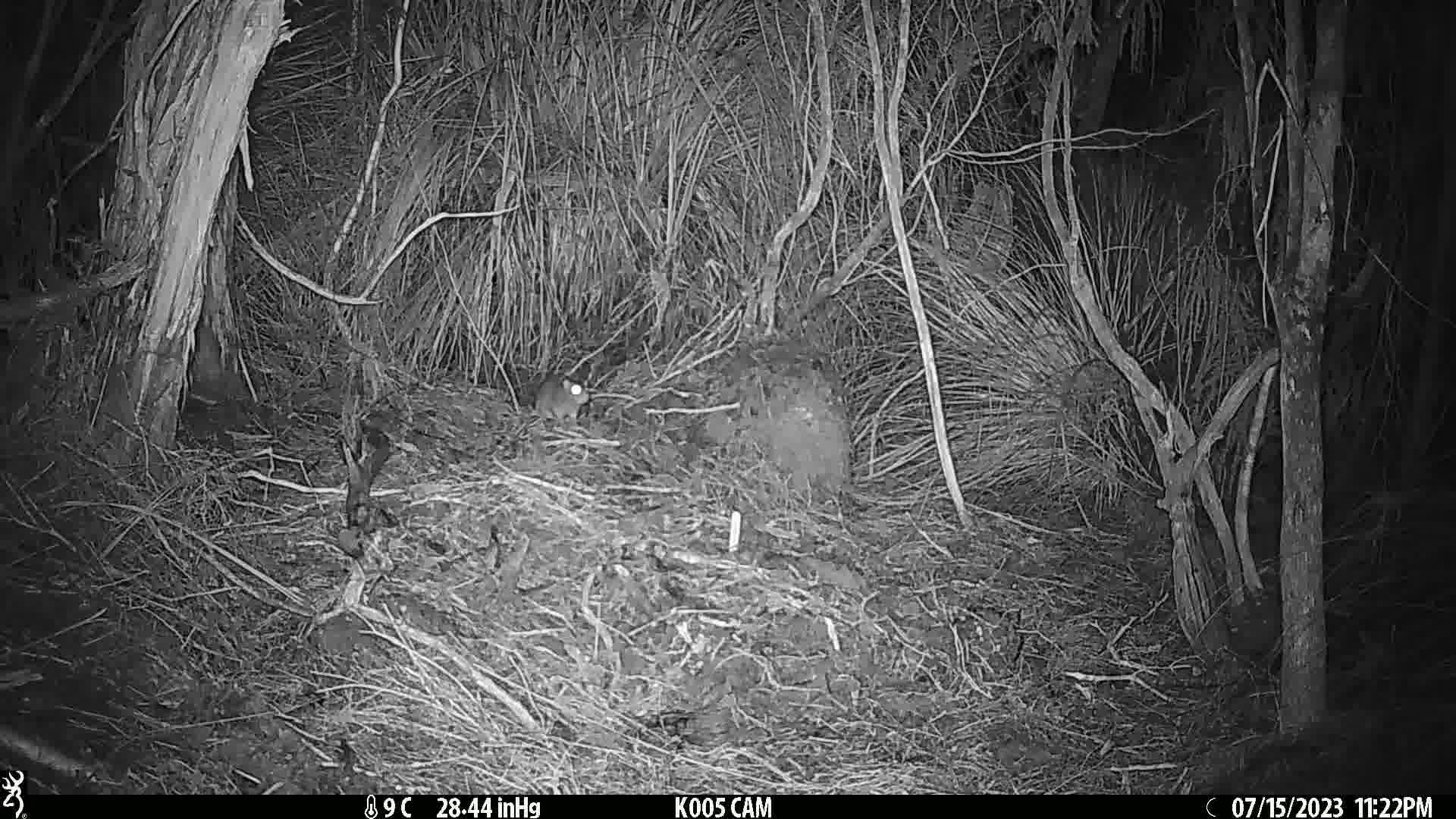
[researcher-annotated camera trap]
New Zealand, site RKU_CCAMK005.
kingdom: Animalia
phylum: Chordata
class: Mammalia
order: Rodentia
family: Muridae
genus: Rattus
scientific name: Rattus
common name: rat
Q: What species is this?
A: Rat (Rattus).